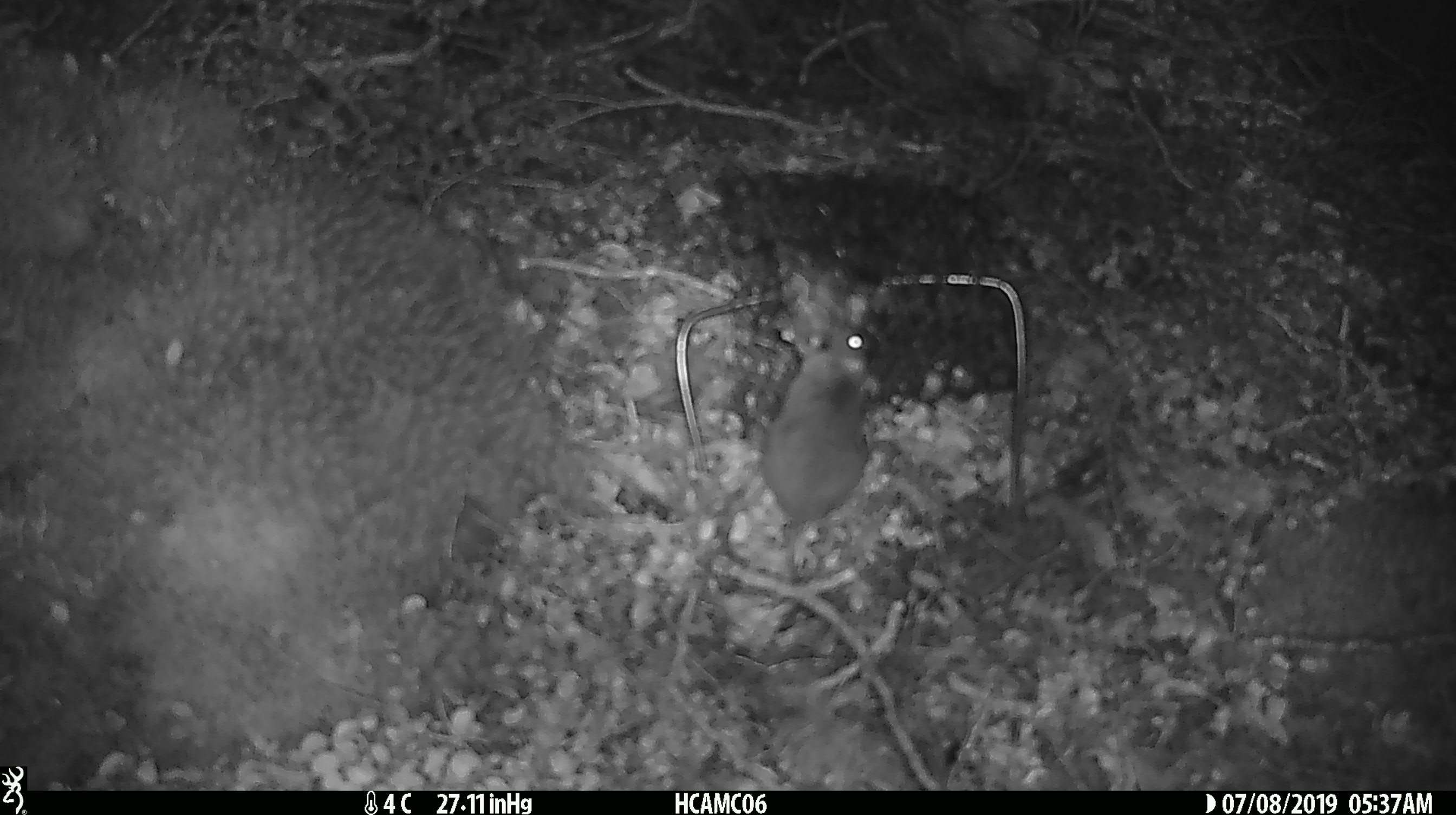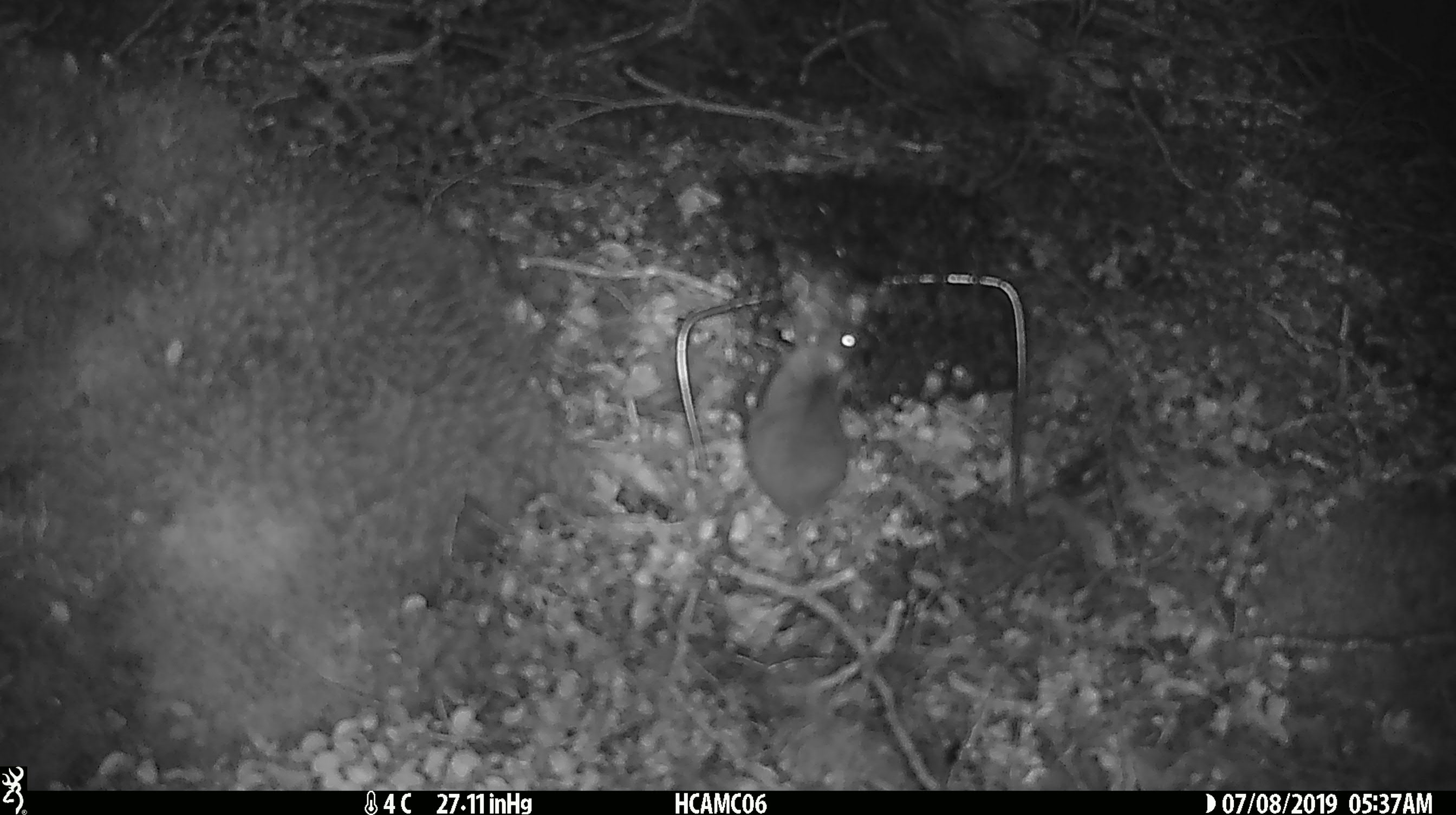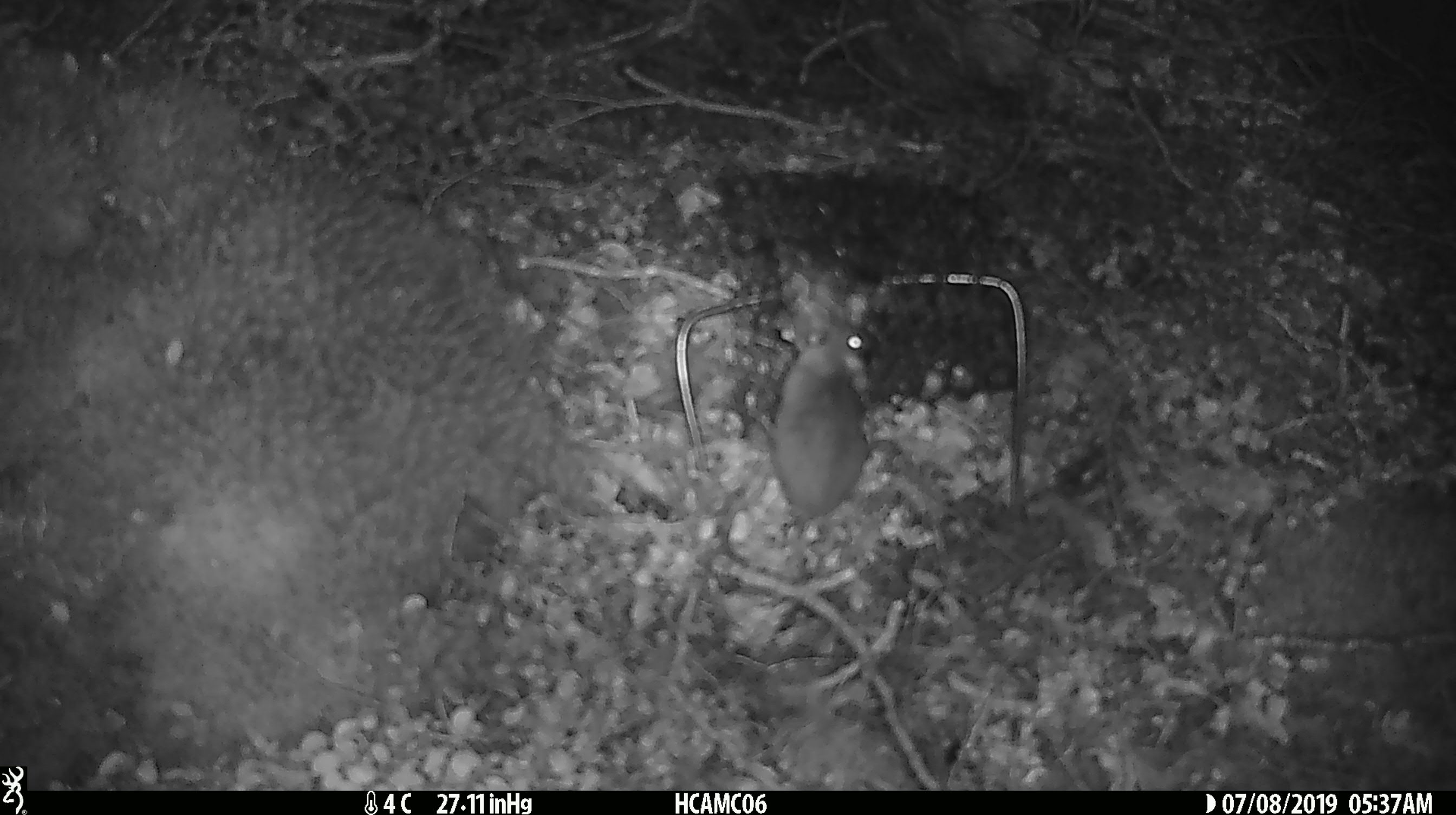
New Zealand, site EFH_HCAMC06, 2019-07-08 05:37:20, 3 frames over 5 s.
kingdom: Animalia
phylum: Chordata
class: Mammalia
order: Rodentia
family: Muridae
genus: Mus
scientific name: Mus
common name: mouse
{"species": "mouse (Mus)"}